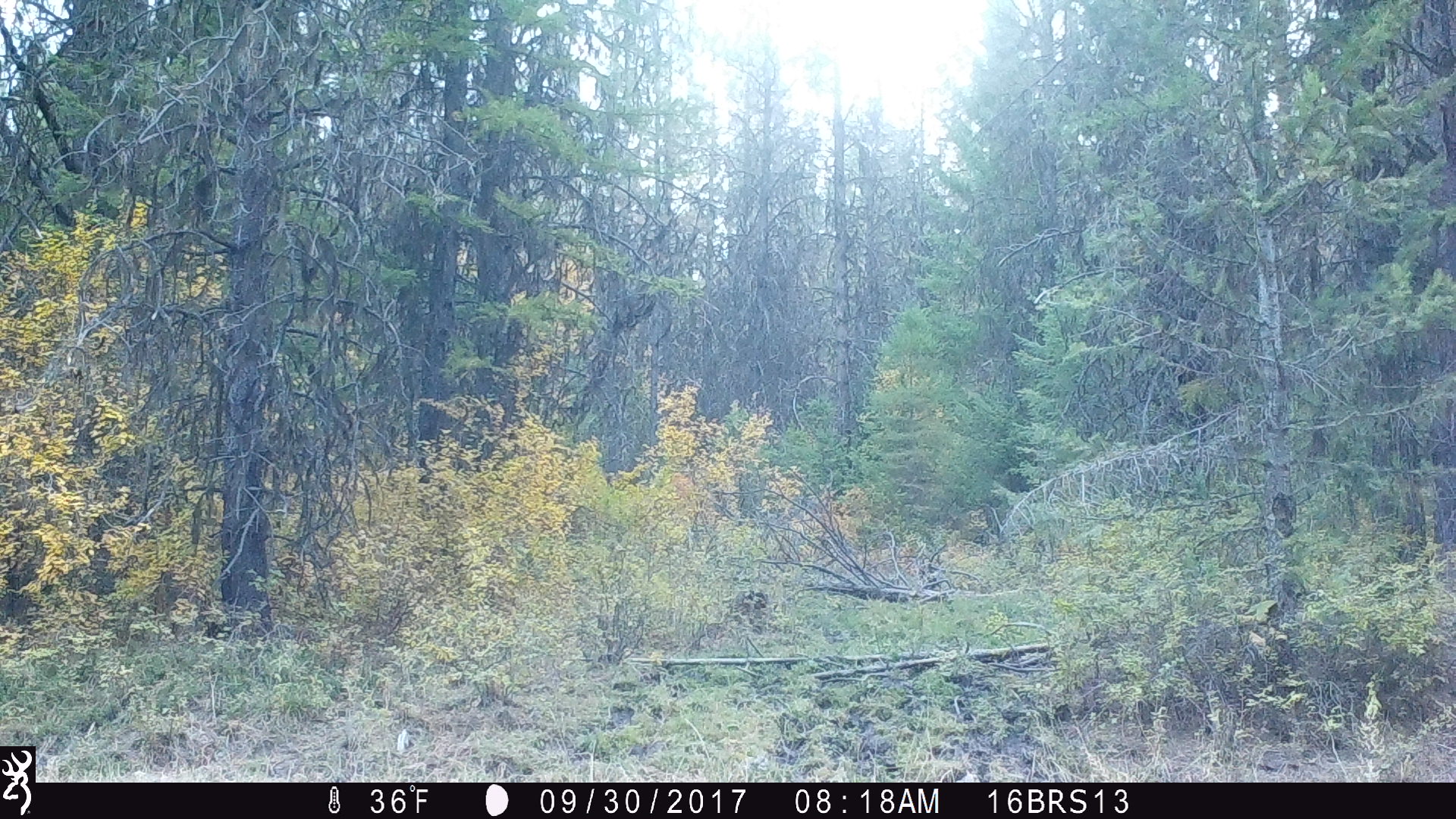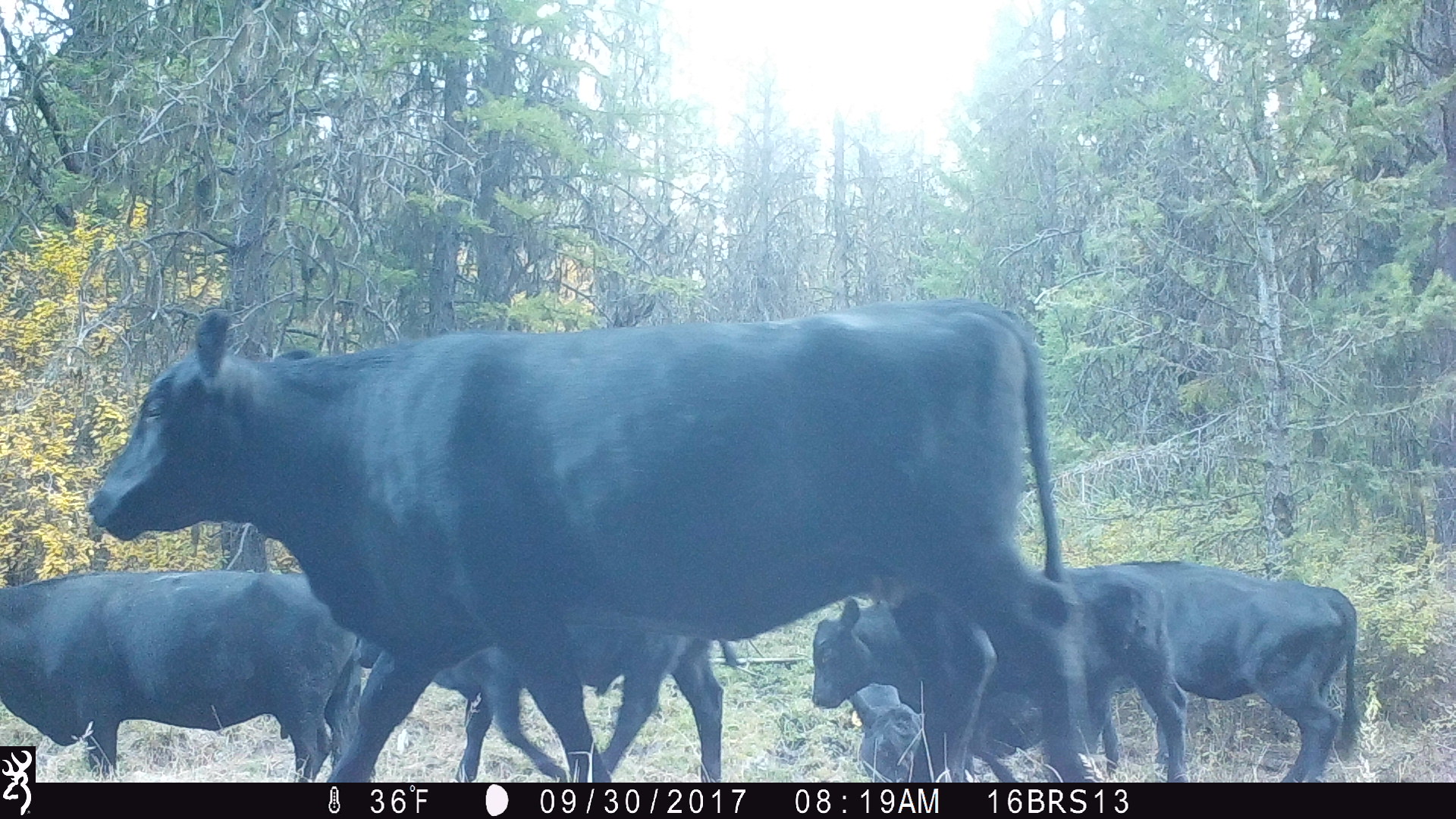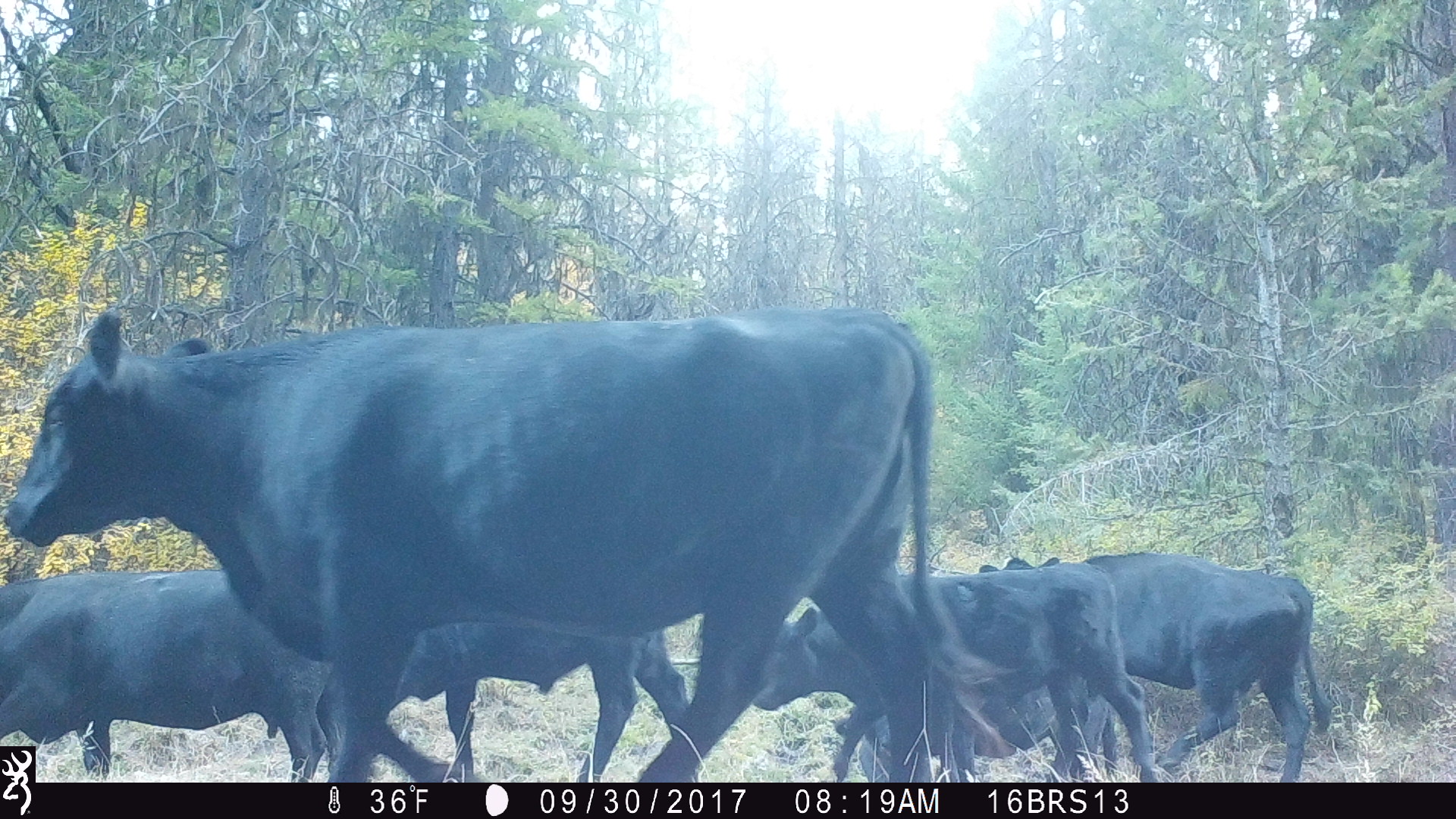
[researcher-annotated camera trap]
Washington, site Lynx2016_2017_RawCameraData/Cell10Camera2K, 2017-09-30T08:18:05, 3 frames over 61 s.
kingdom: Animalia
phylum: Chordata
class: Mammalia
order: Artiodactyla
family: Bovidae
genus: Bos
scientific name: Bos taurus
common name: domestic cattle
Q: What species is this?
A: Domestic cattle (Bos taurus).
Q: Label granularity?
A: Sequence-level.